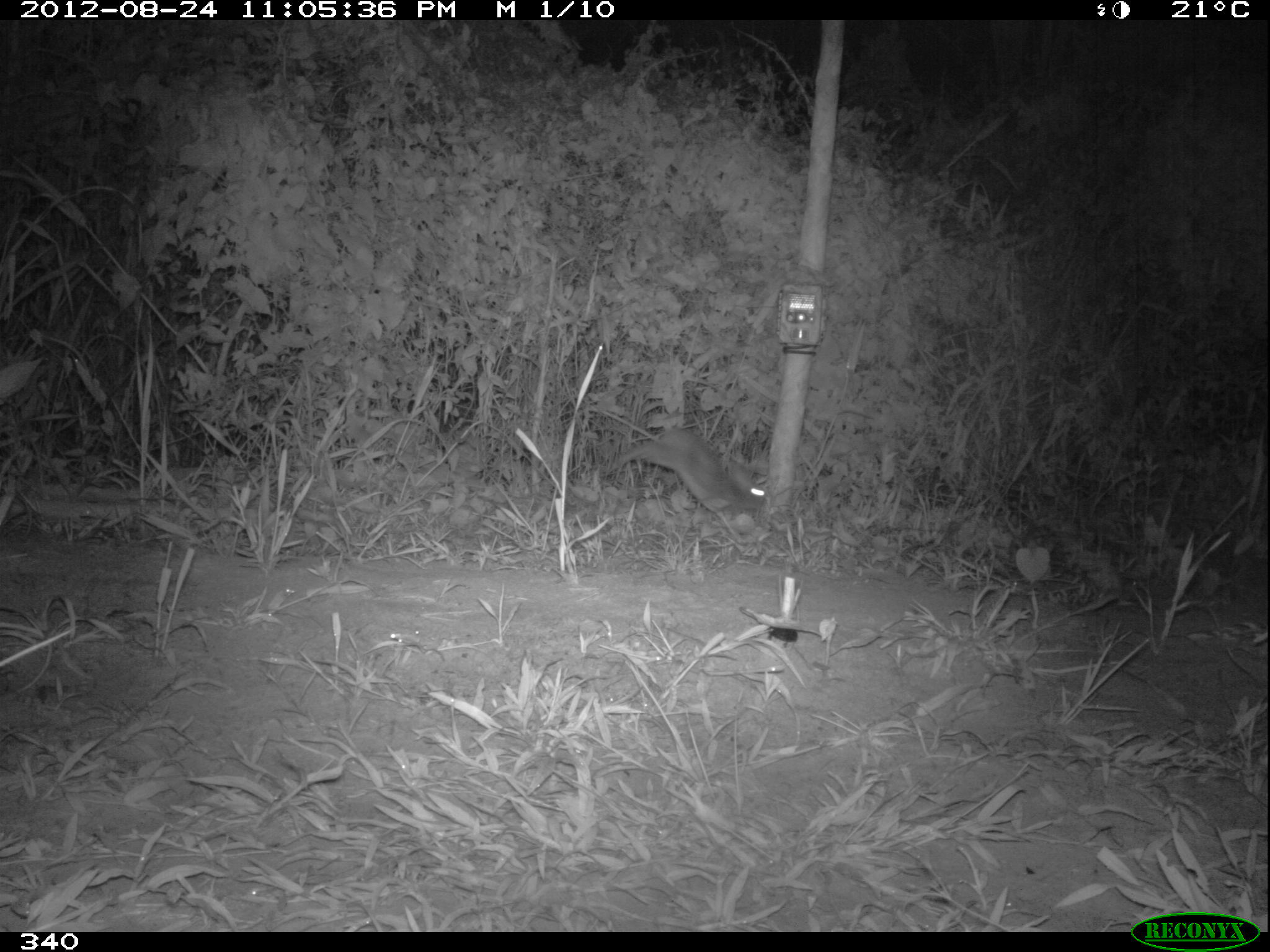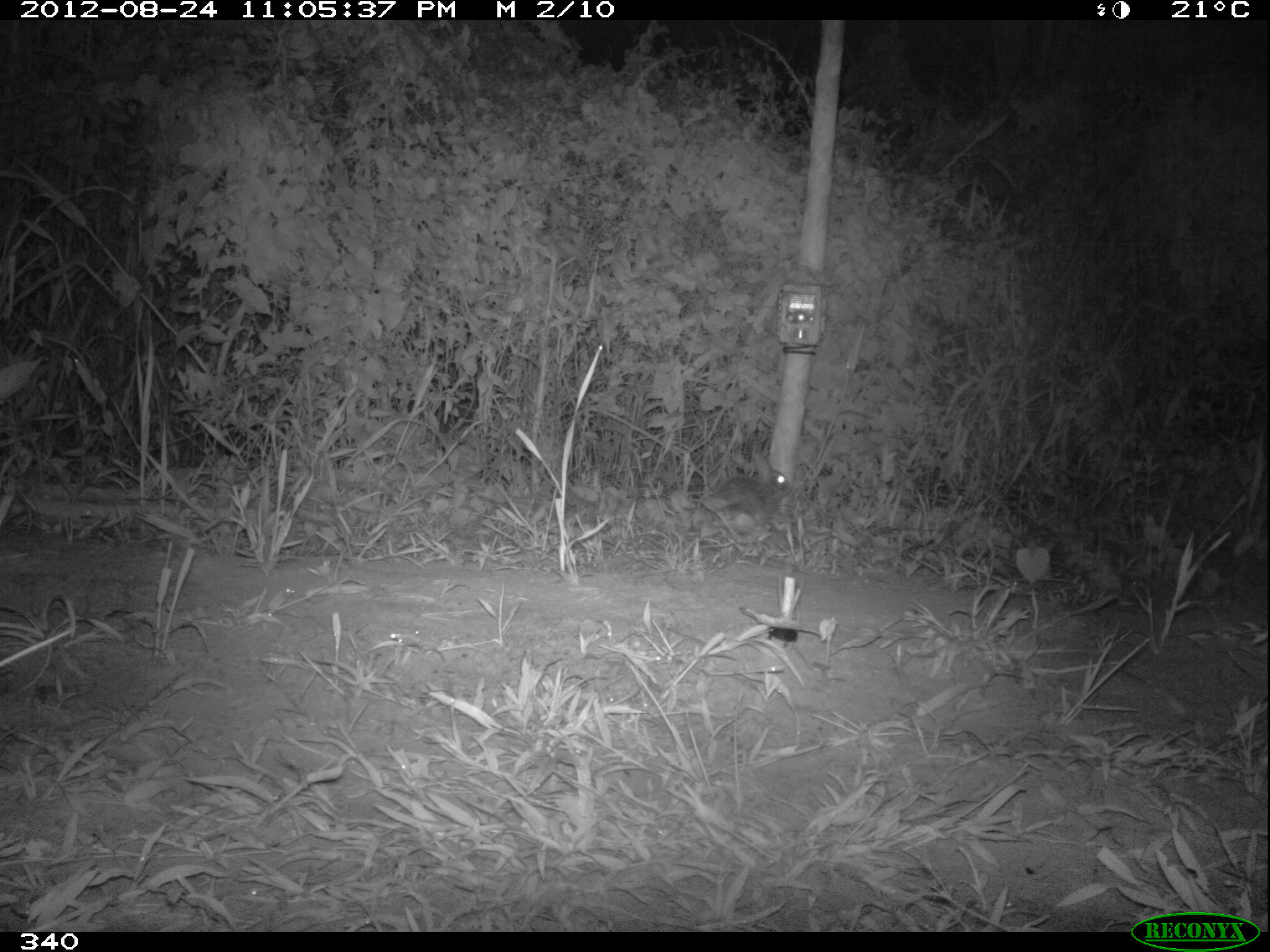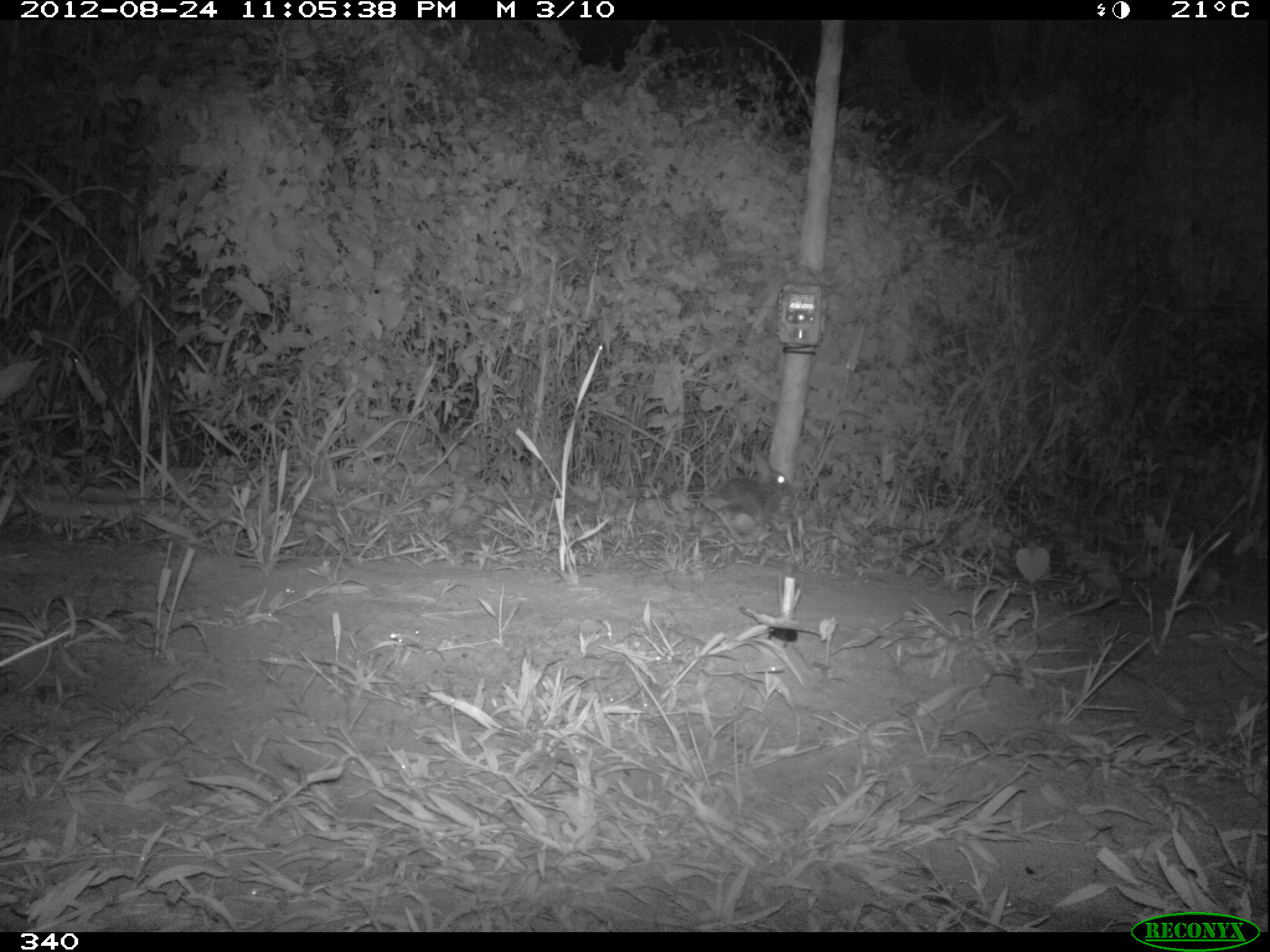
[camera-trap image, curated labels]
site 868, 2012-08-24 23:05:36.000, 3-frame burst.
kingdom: Animalia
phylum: Chordata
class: Mammalia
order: Lagomorpha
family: Leporidae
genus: Sylvilagus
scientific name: Sylvilagus brasiliensis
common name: tapeti